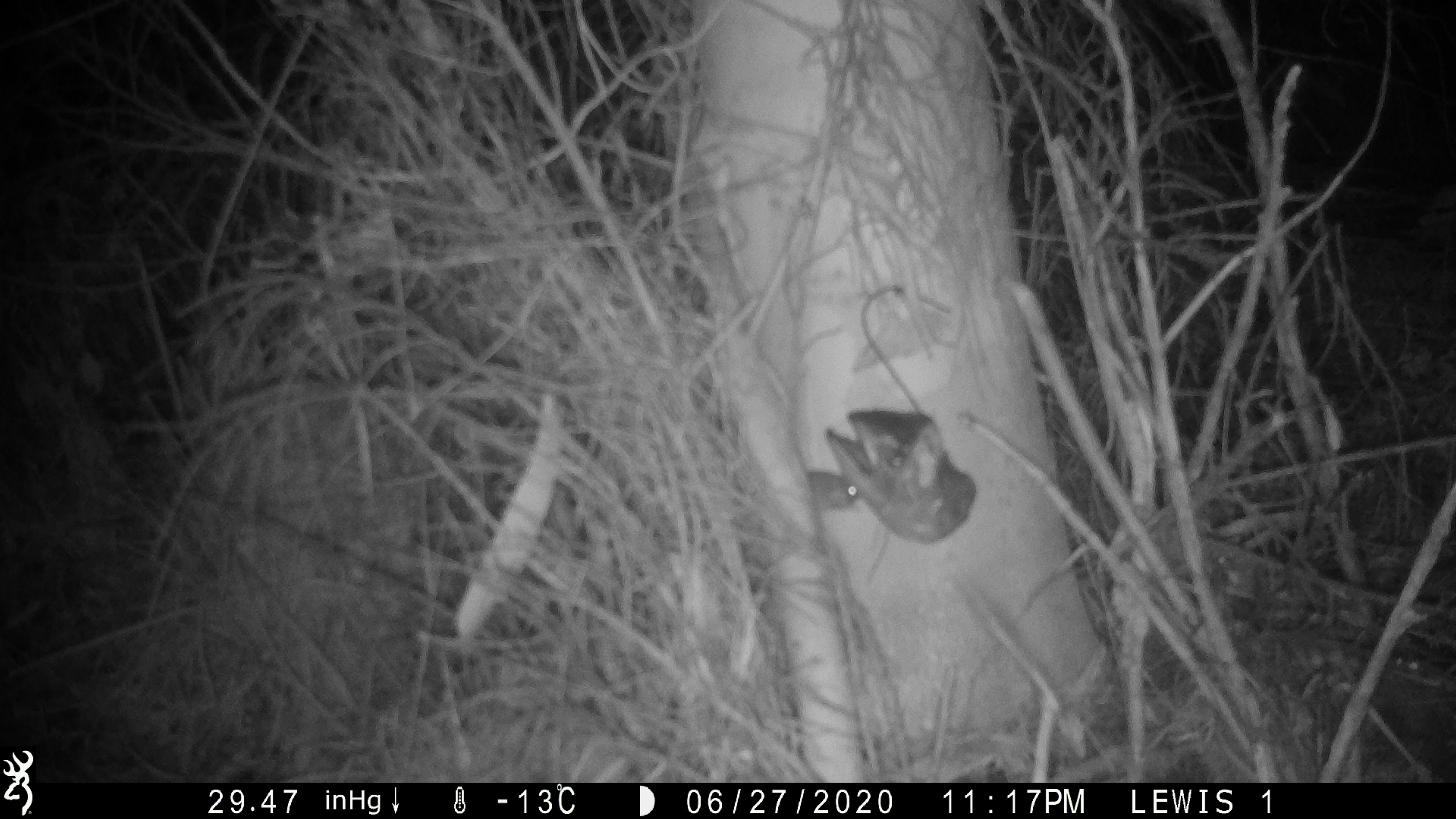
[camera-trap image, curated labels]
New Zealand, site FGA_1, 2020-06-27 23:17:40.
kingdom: Animalia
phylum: Chordata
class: Mammalia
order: Rodentia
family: Muridae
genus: Mus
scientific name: Mus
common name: mouse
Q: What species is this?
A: Mouse (Mus).